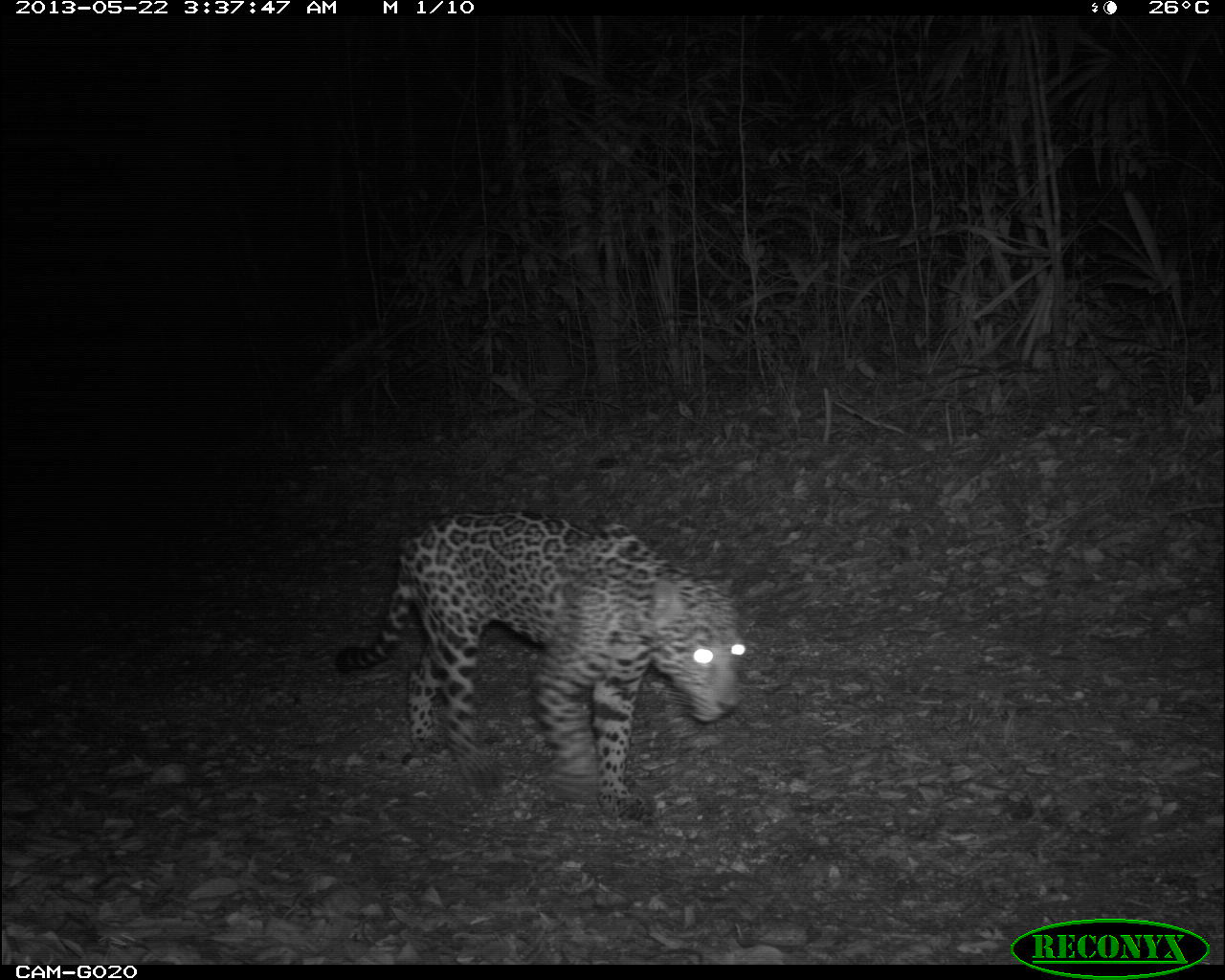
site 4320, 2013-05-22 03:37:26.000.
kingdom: Animalia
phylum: Chordata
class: Mammalia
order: Carnivora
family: Felidae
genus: Panthera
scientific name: Panthera onca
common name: jaguar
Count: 1.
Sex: male.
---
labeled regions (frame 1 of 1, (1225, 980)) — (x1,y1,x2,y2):
panthera onca: (329,503,750,826)